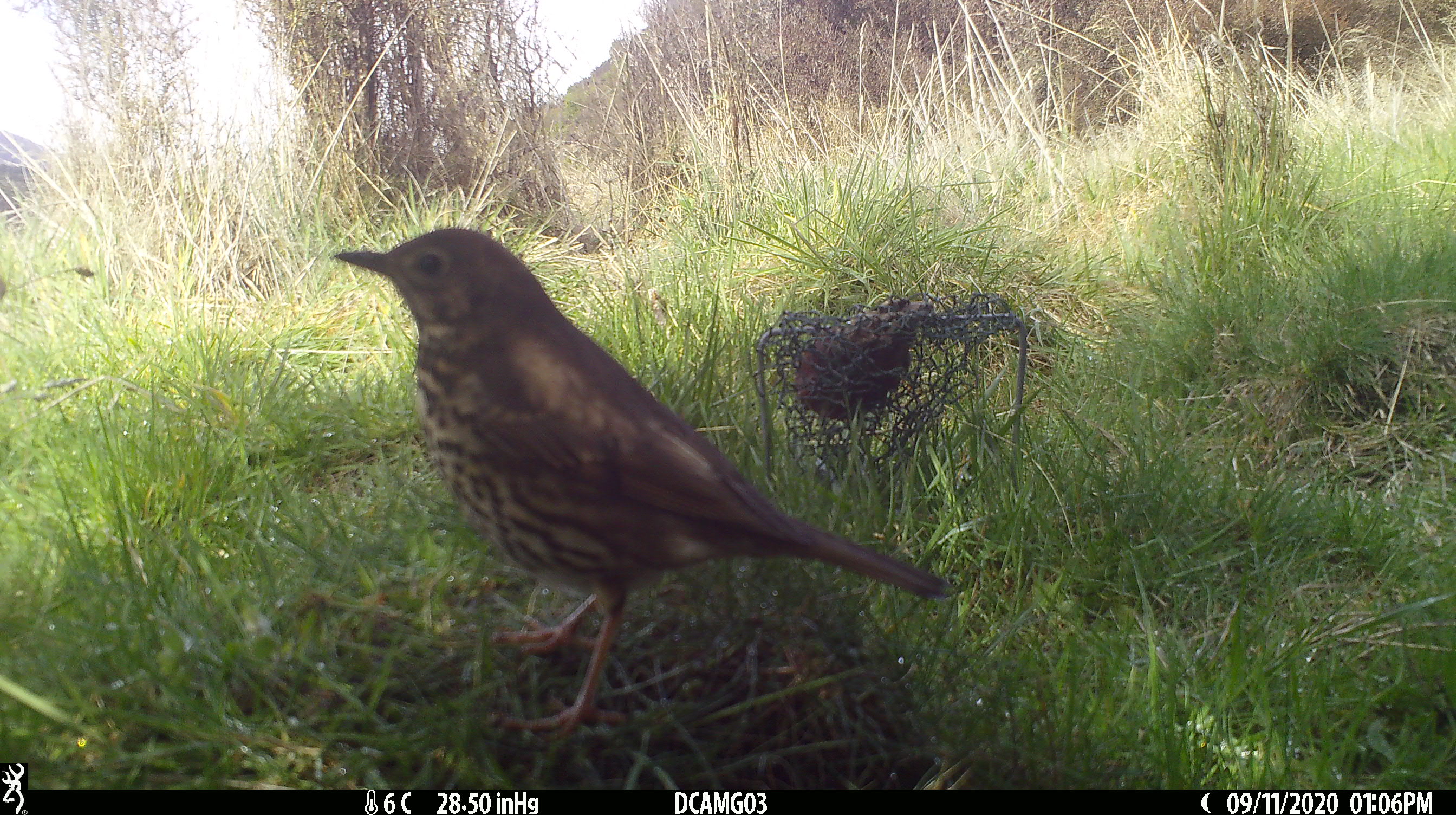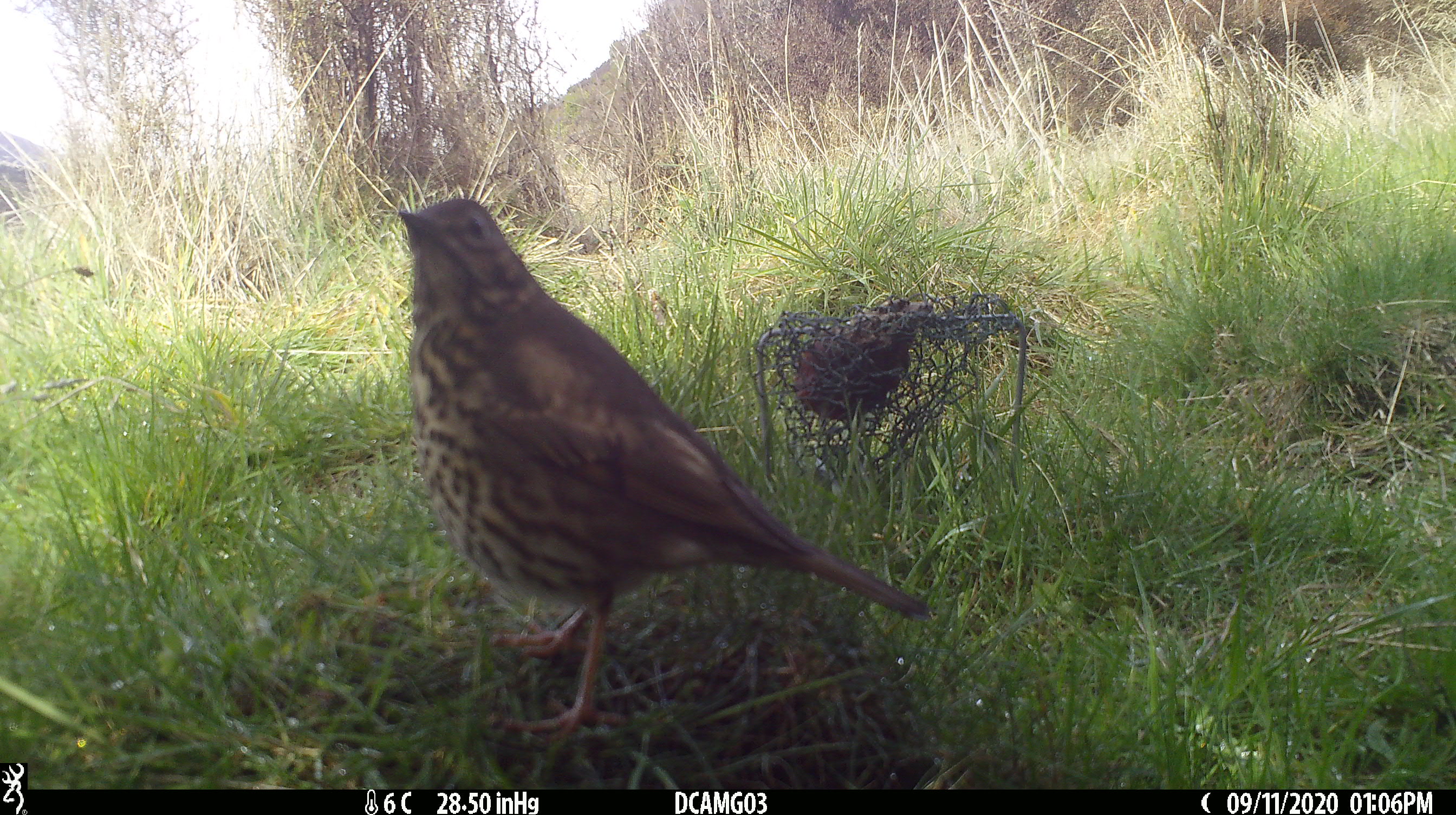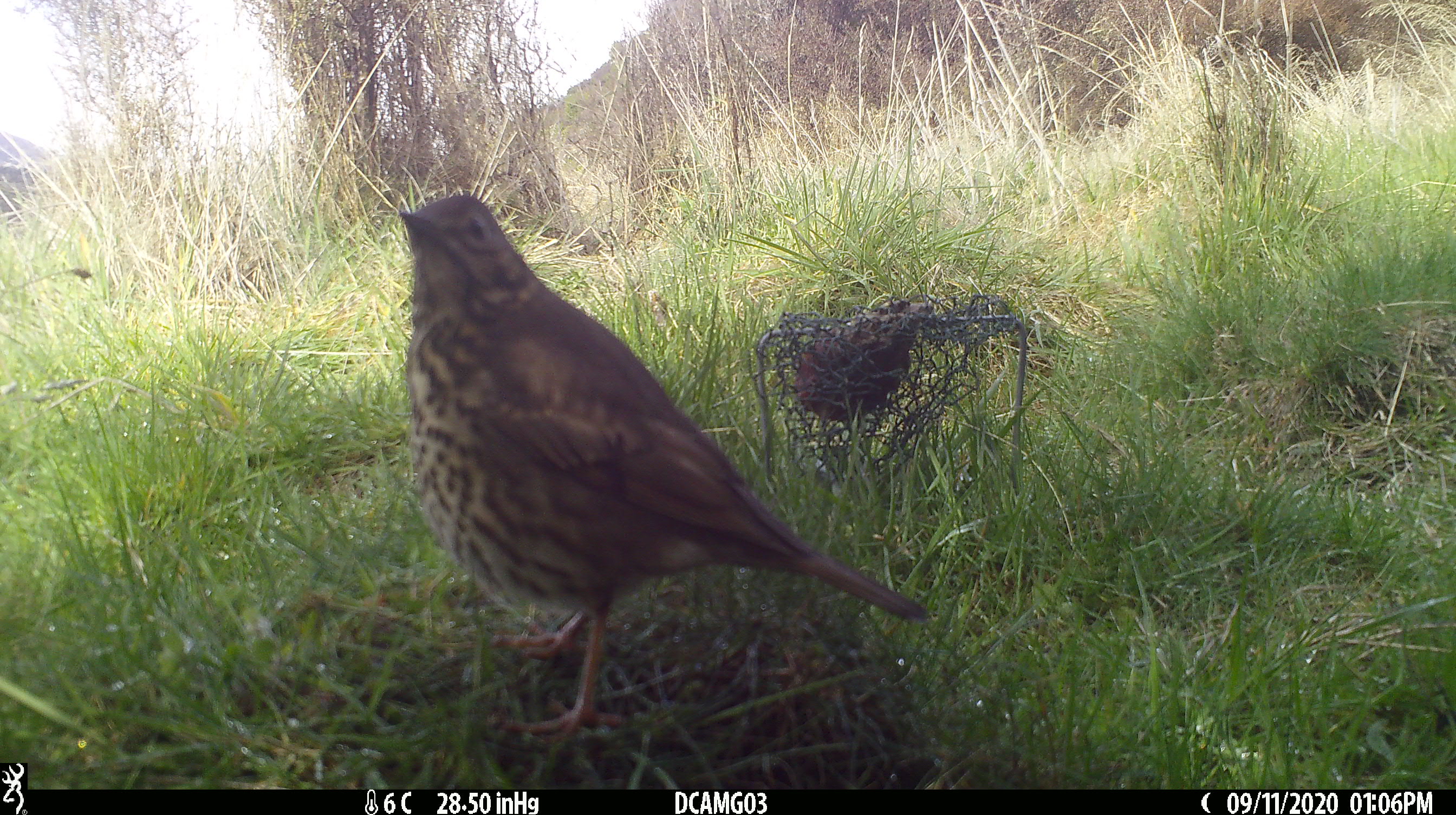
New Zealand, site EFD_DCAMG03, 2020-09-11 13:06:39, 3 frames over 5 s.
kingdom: Animalia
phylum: Chordata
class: Aves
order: Passeriformes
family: Turdidae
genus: Turdus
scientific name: Turdus philomelos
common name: song thrush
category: thrush